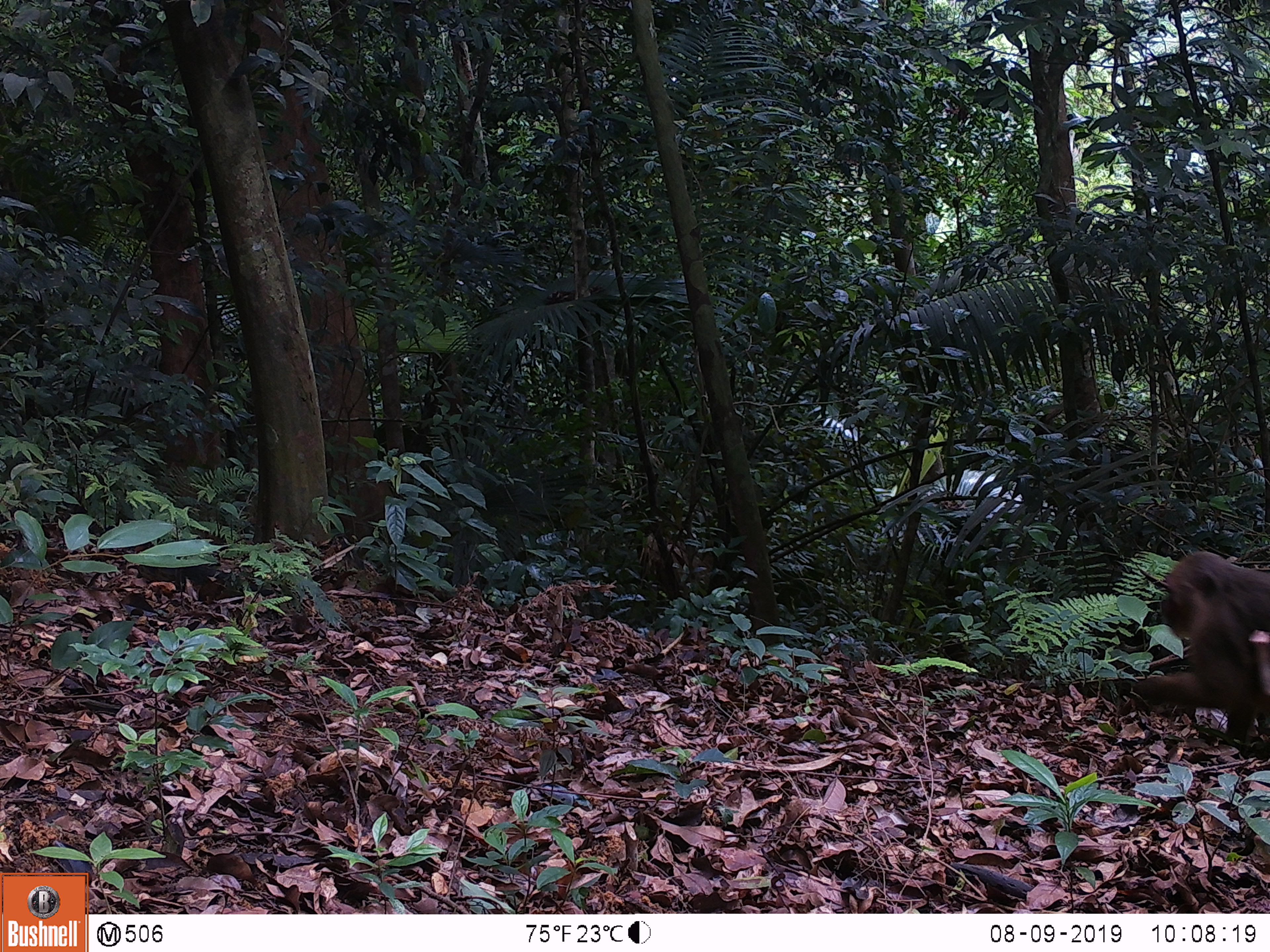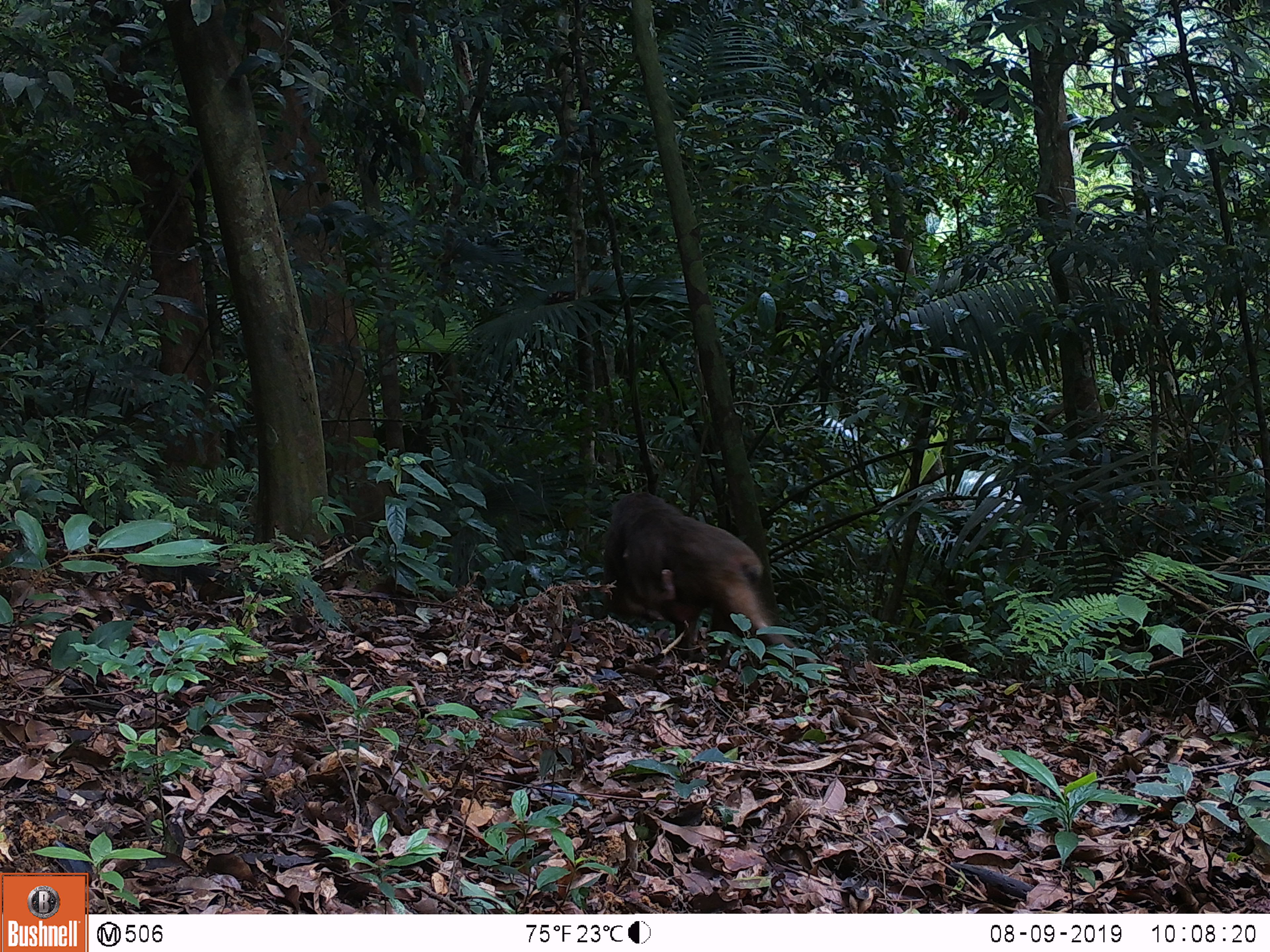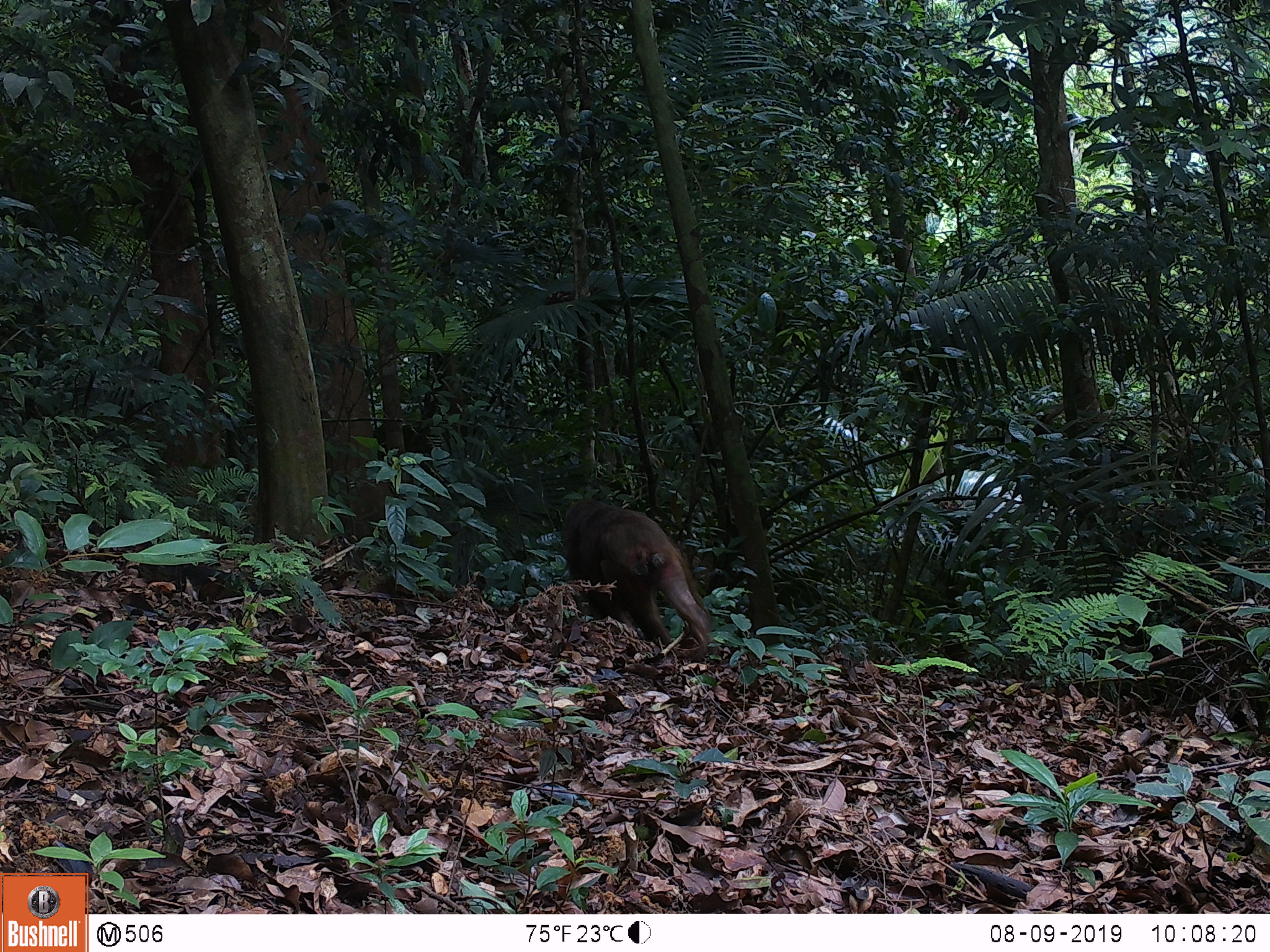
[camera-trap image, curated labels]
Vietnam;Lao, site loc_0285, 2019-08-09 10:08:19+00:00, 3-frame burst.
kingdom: Animalia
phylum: Chordata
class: Mammalia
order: Primates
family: Cercopithecidae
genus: Macaca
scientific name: Macaca arctoides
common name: stump-tailed macaque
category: stump tailed macaque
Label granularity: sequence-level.